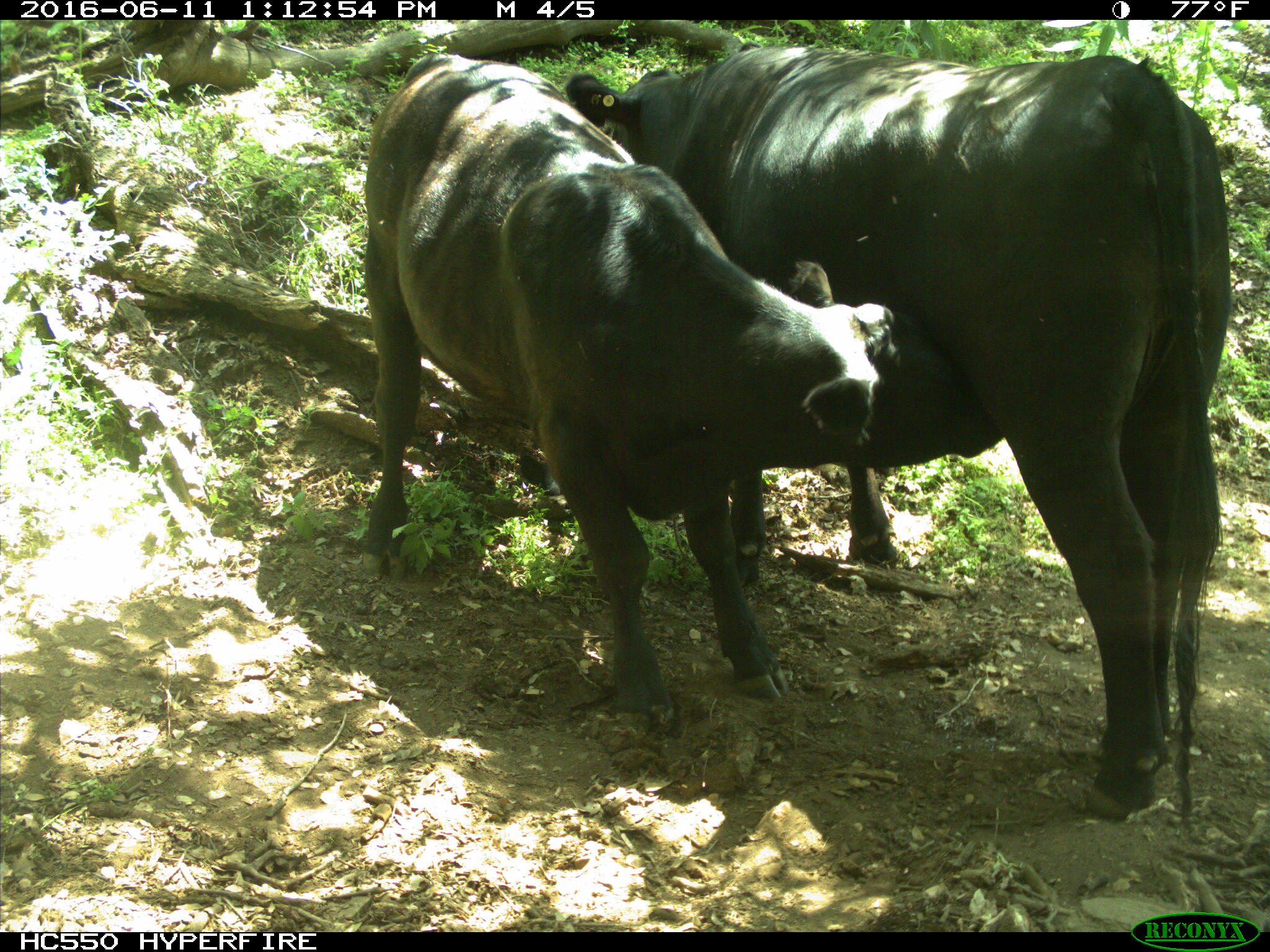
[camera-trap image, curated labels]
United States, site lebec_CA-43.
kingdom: Animalia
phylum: Chordata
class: Mammalia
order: Artiodactyla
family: Bovidae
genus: Bos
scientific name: Bos taurus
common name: domestic cow